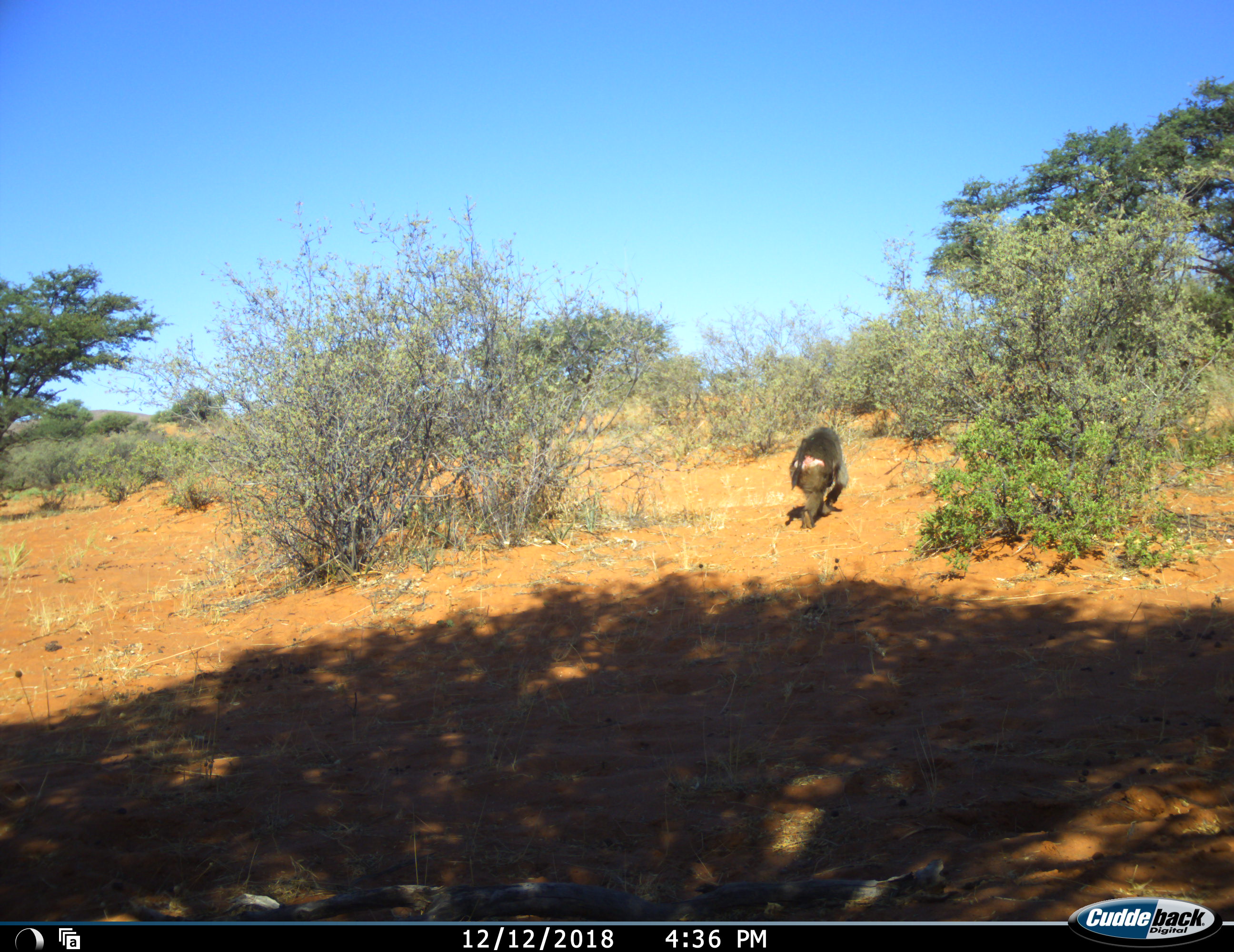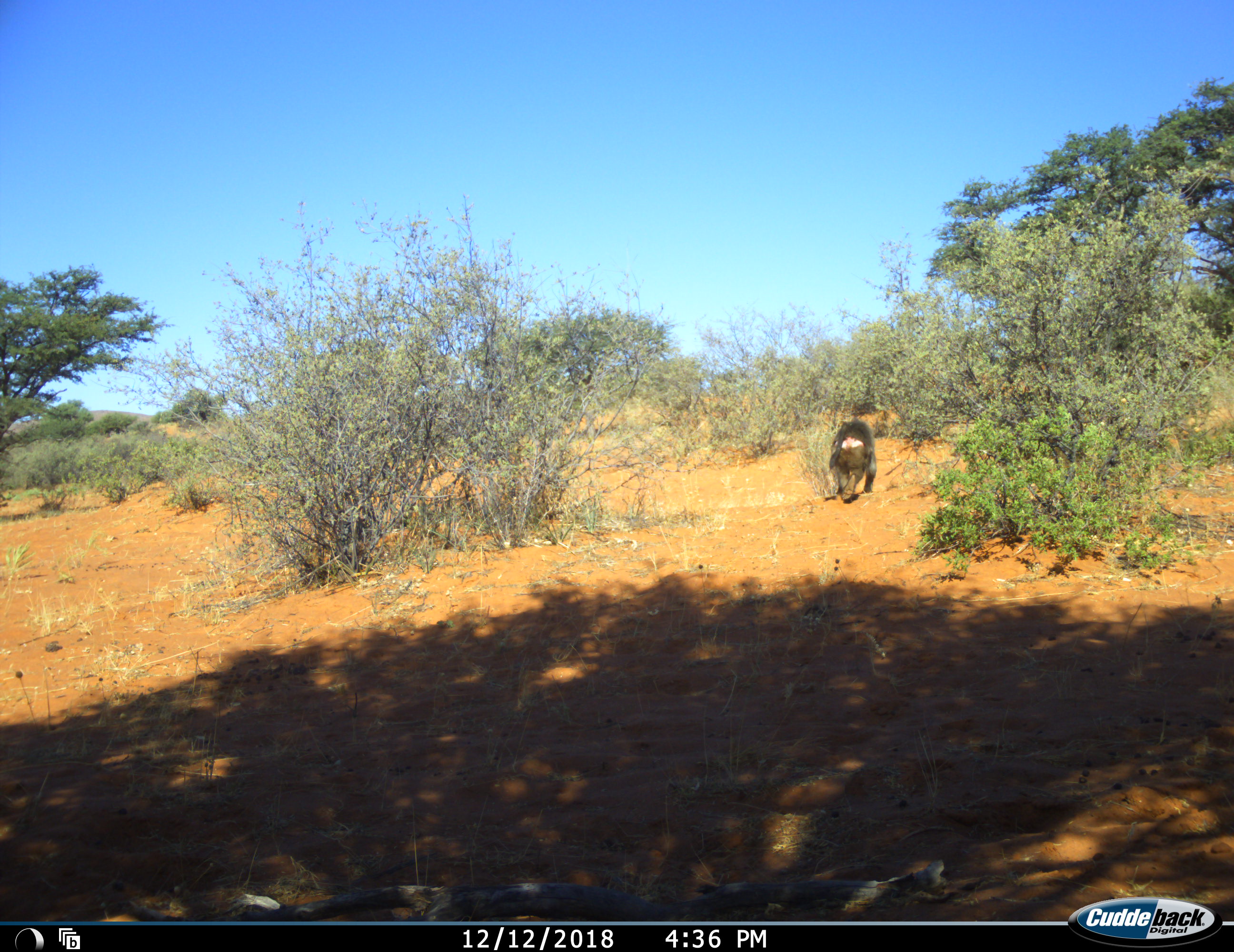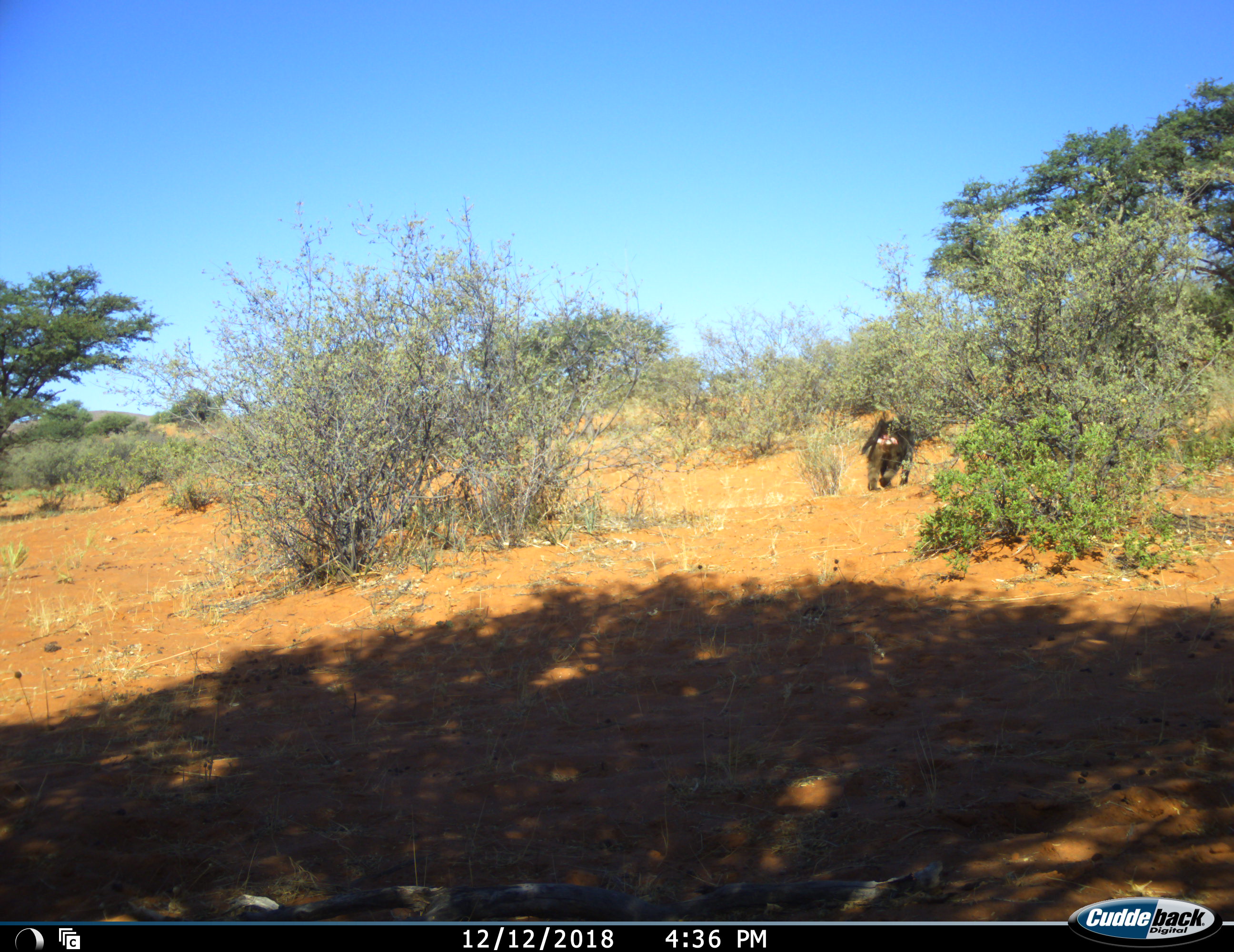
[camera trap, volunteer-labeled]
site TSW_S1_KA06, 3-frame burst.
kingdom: Animalia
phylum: Chordata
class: Mammalia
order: Primates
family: Cercopithecidae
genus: Papio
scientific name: Papio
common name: baboon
Baboon (Papio), count 1. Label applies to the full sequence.